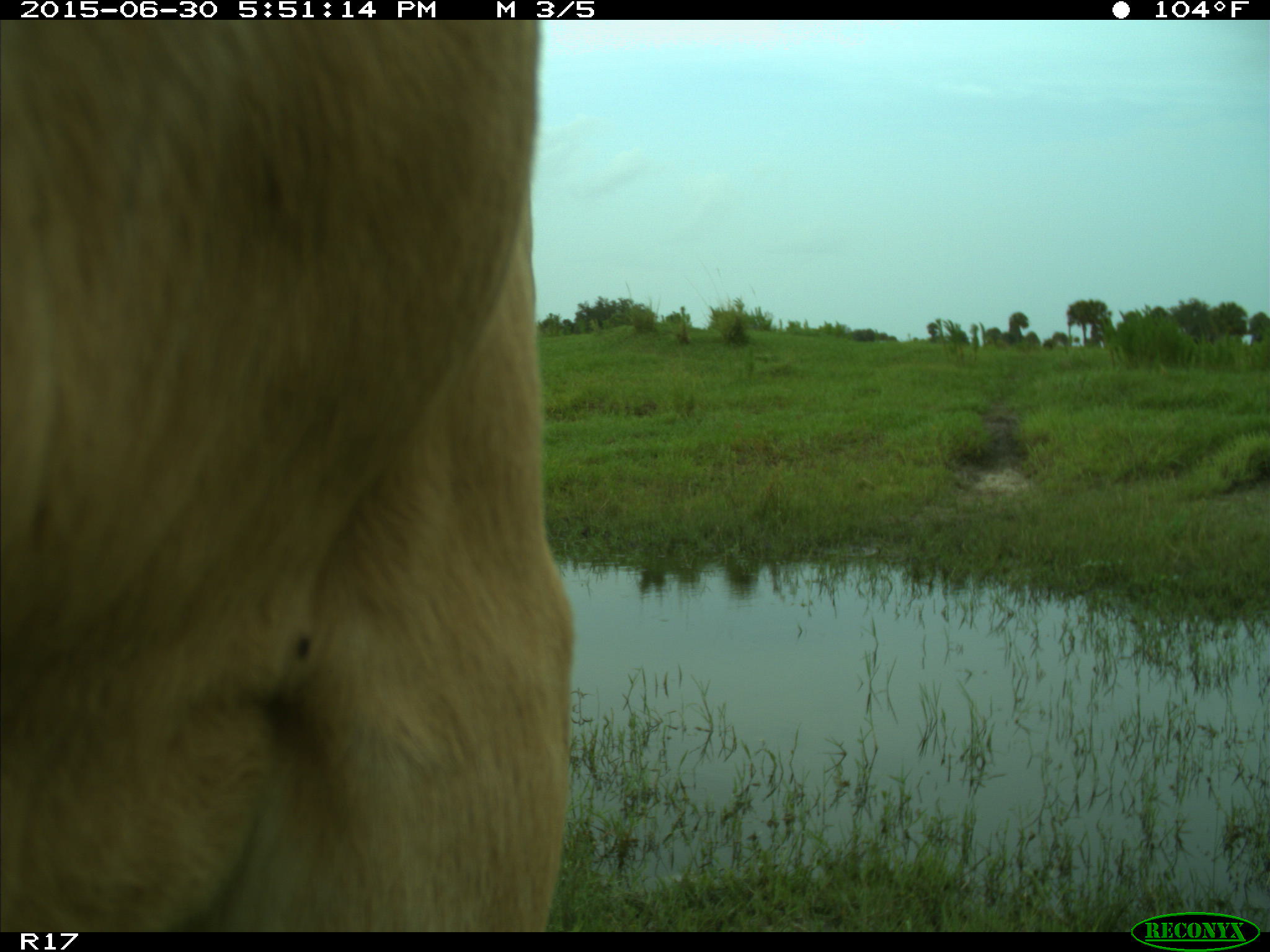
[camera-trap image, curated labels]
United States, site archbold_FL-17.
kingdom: Animalia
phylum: Chordata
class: Mammalia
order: Artiodactyla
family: Bovidae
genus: Bos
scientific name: Bos taurus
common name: domestic cow